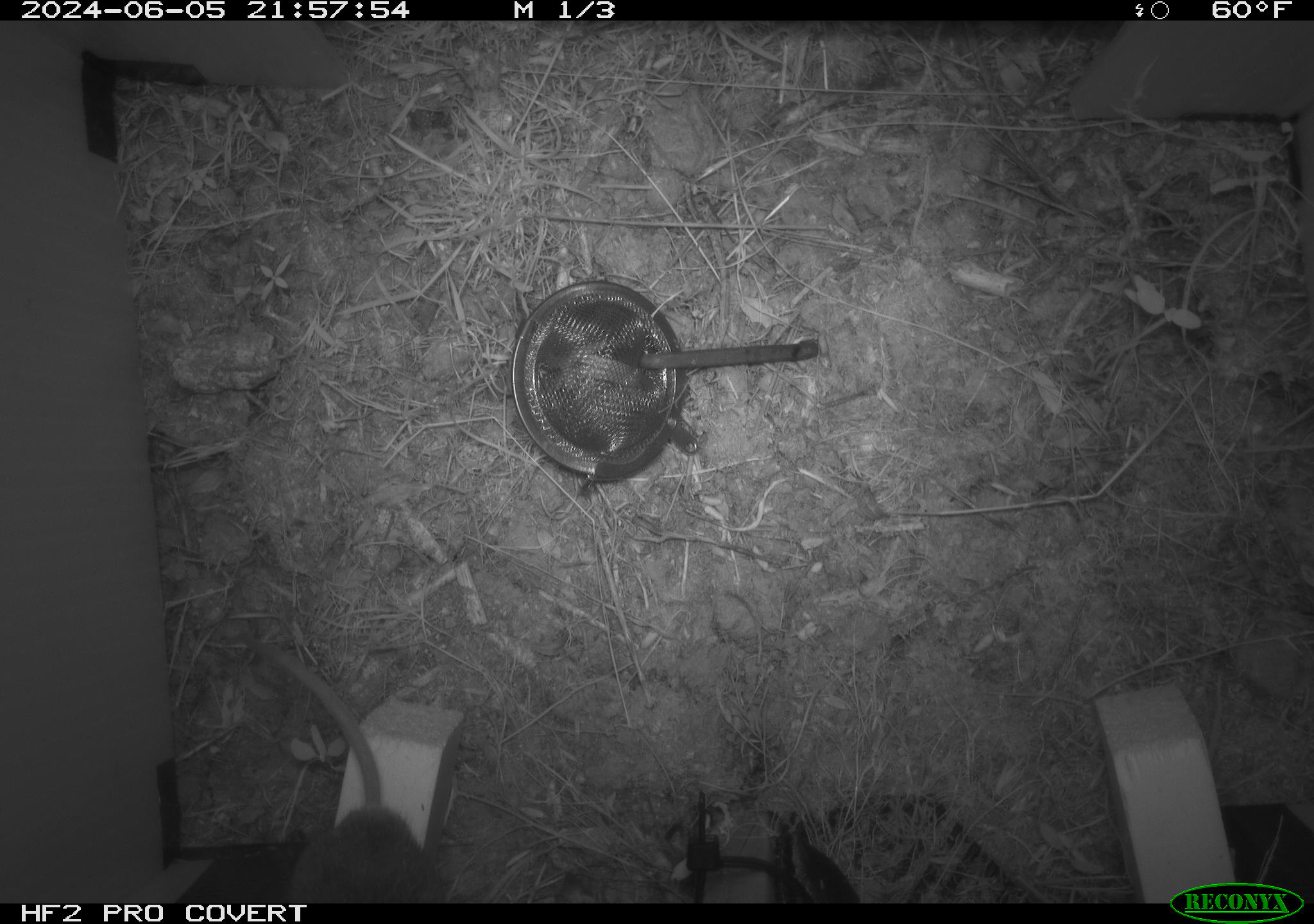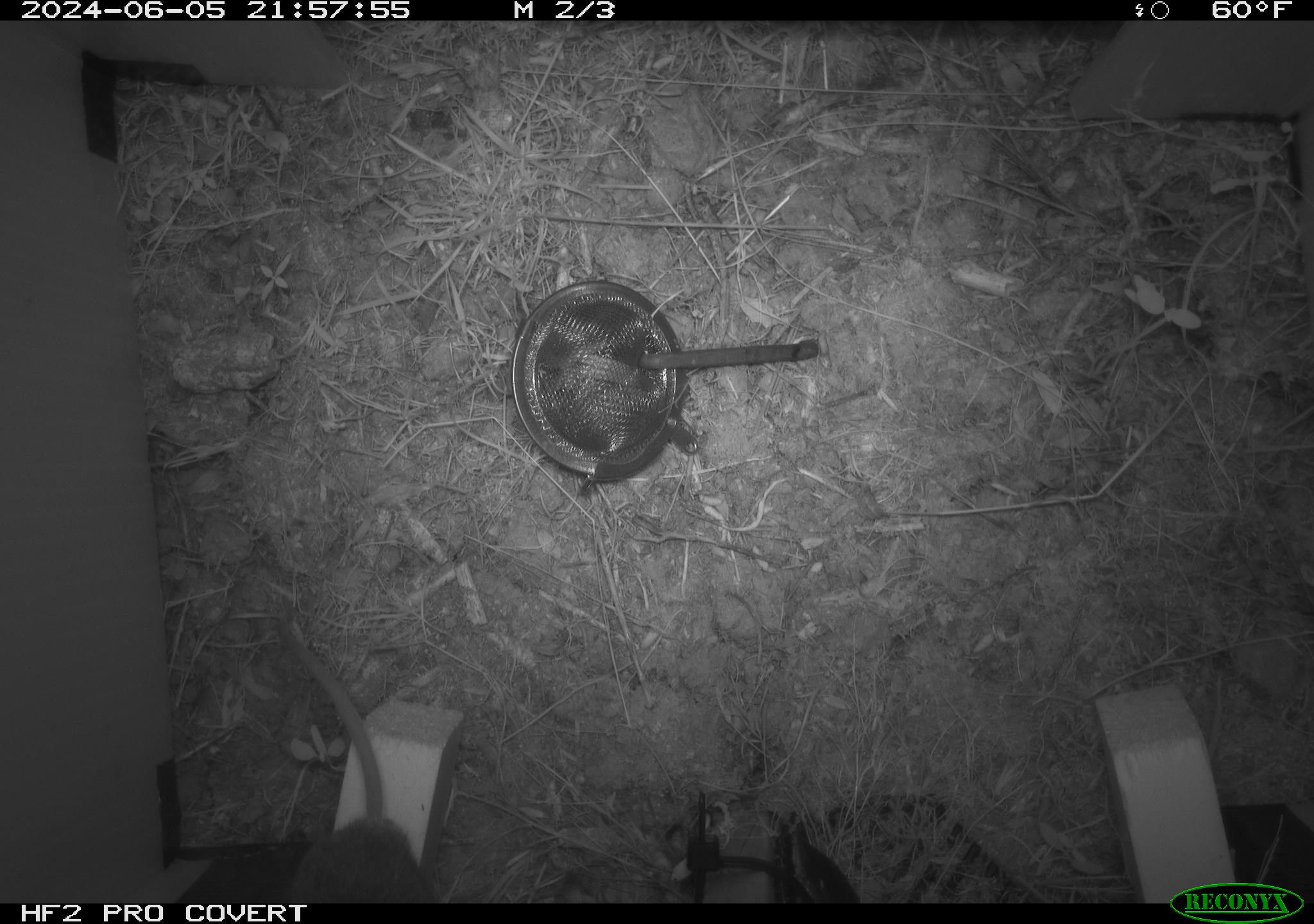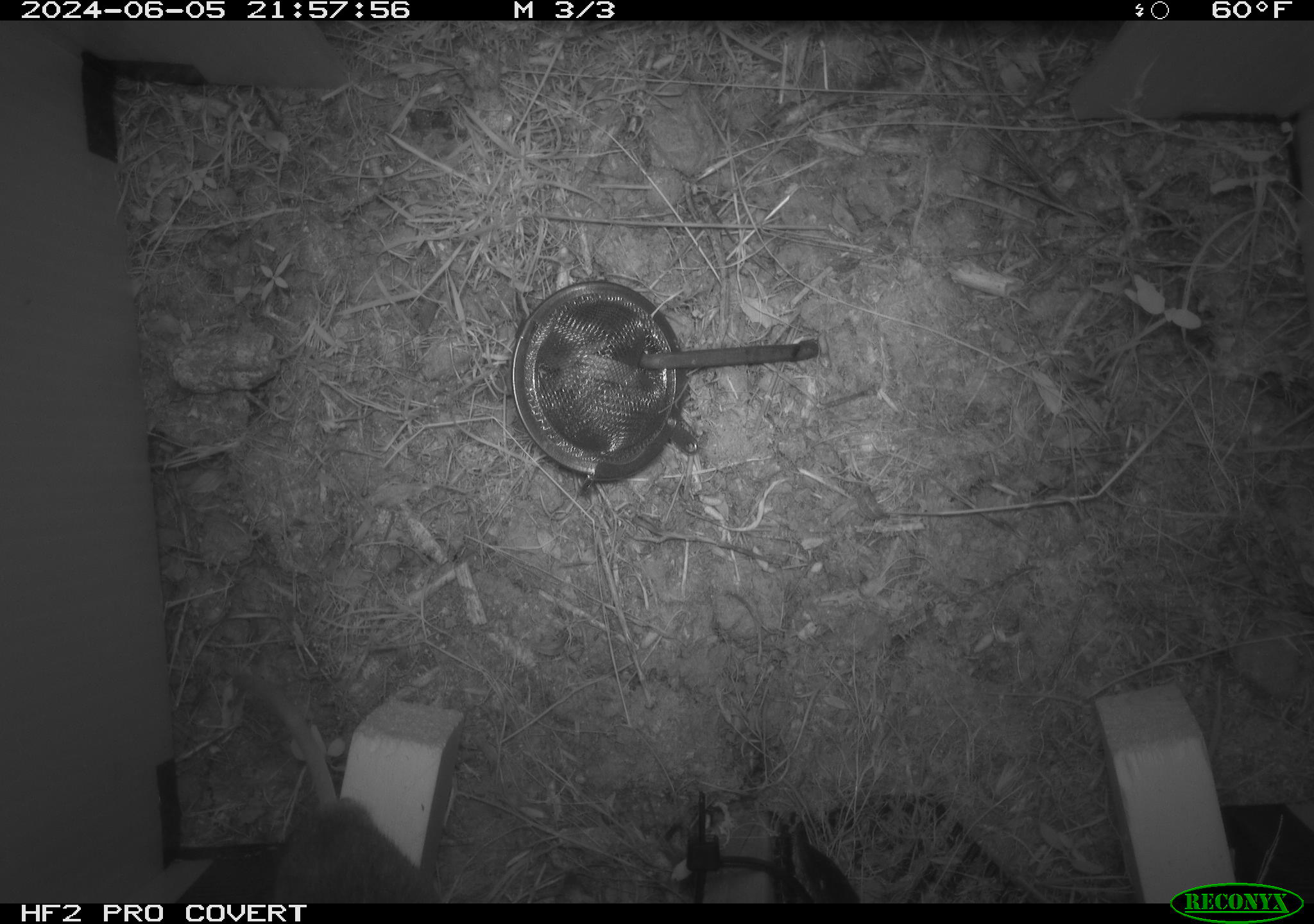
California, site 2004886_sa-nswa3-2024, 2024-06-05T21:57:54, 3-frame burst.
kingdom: Animalia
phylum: Chordata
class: Mammalia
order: Rodentia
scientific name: Rodentia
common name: rodent